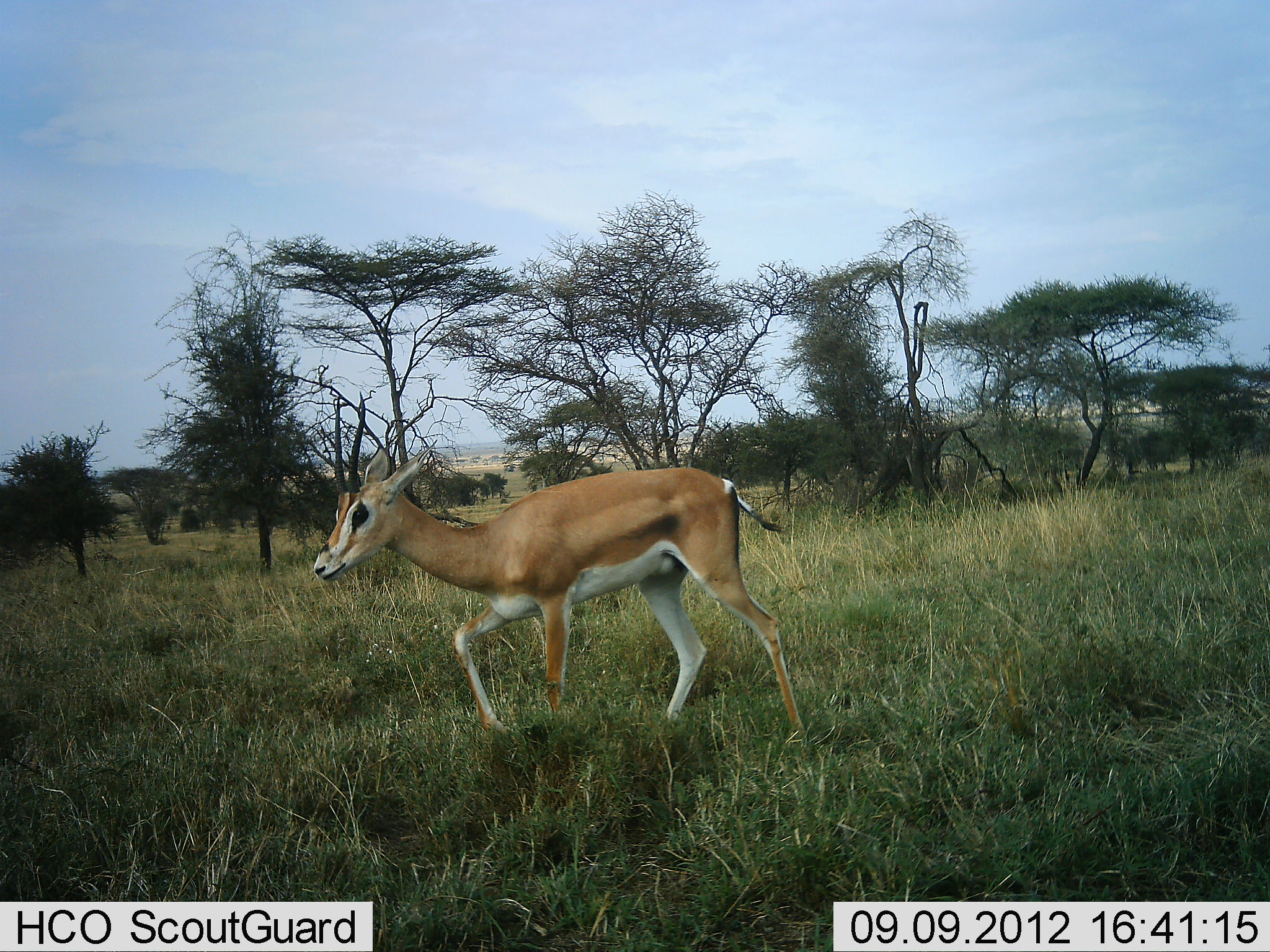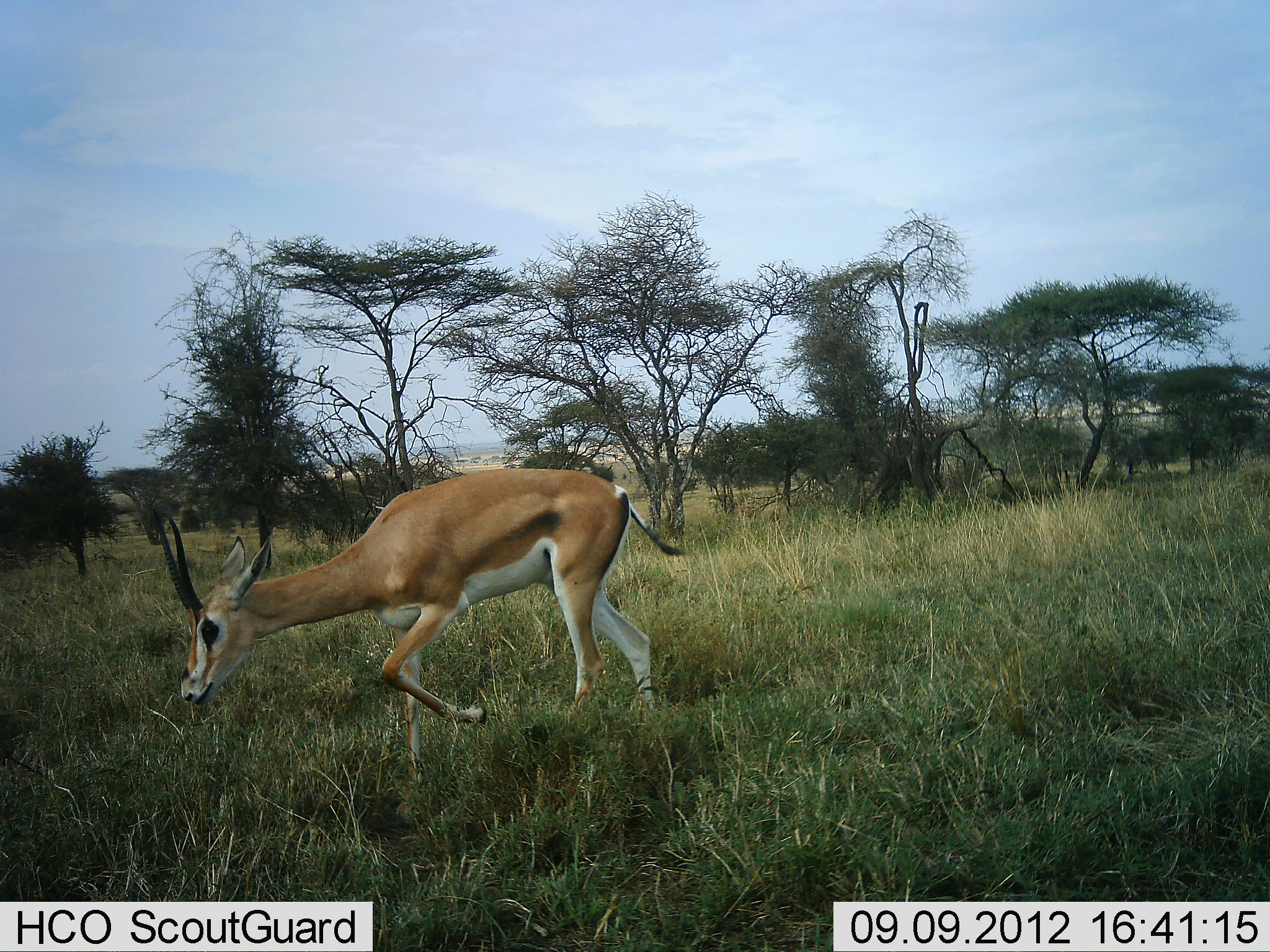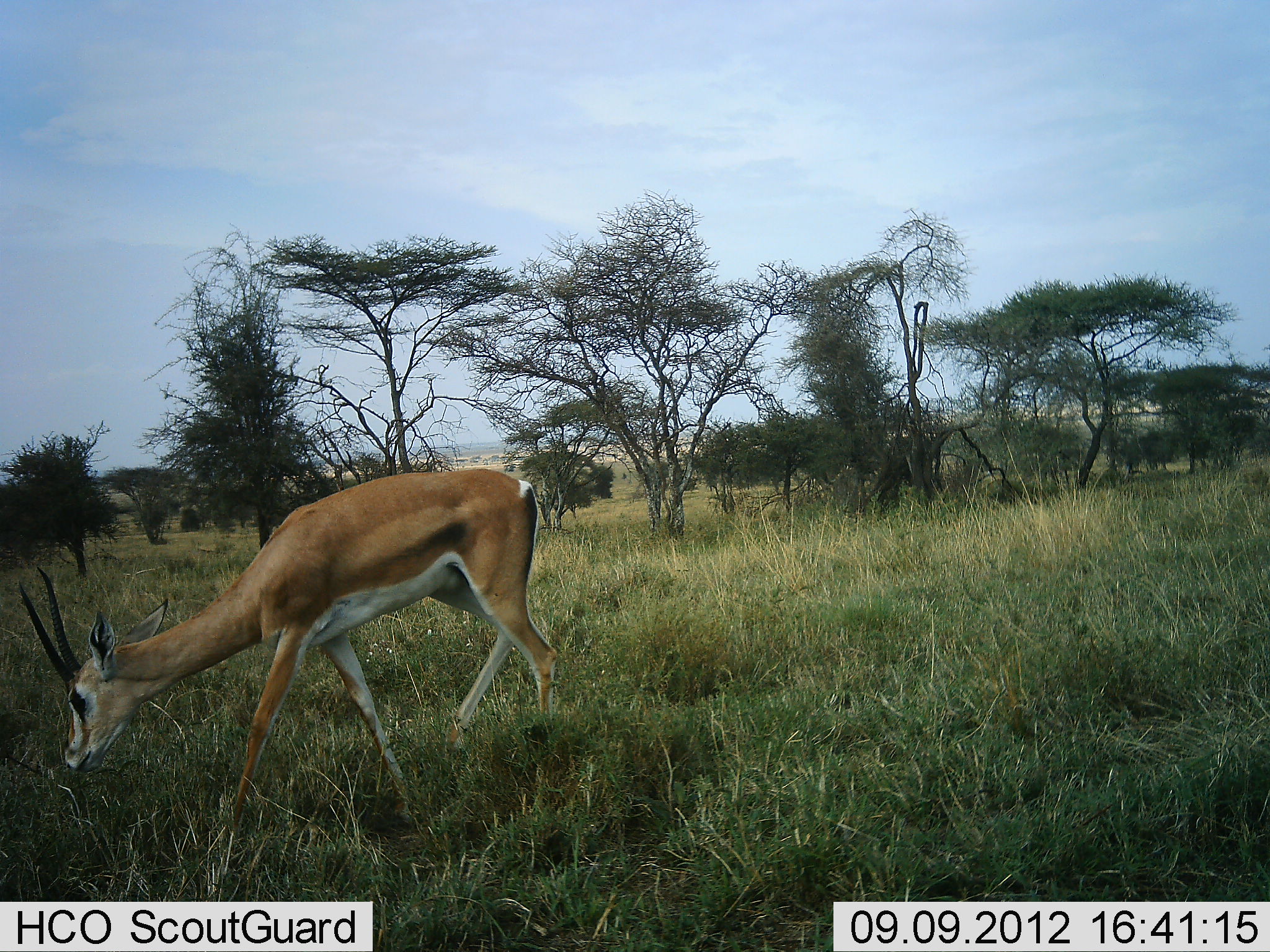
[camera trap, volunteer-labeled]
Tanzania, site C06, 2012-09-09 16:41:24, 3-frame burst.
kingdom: Animalia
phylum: Chordata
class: Mammalia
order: Artiodactyla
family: Bovidae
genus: Nanger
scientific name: Nanger granti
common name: grant's gazelle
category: gazellegrants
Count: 1.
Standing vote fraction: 10%.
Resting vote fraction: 0%.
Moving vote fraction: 90%.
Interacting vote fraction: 0%.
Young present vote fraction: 0%.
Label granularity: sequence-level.